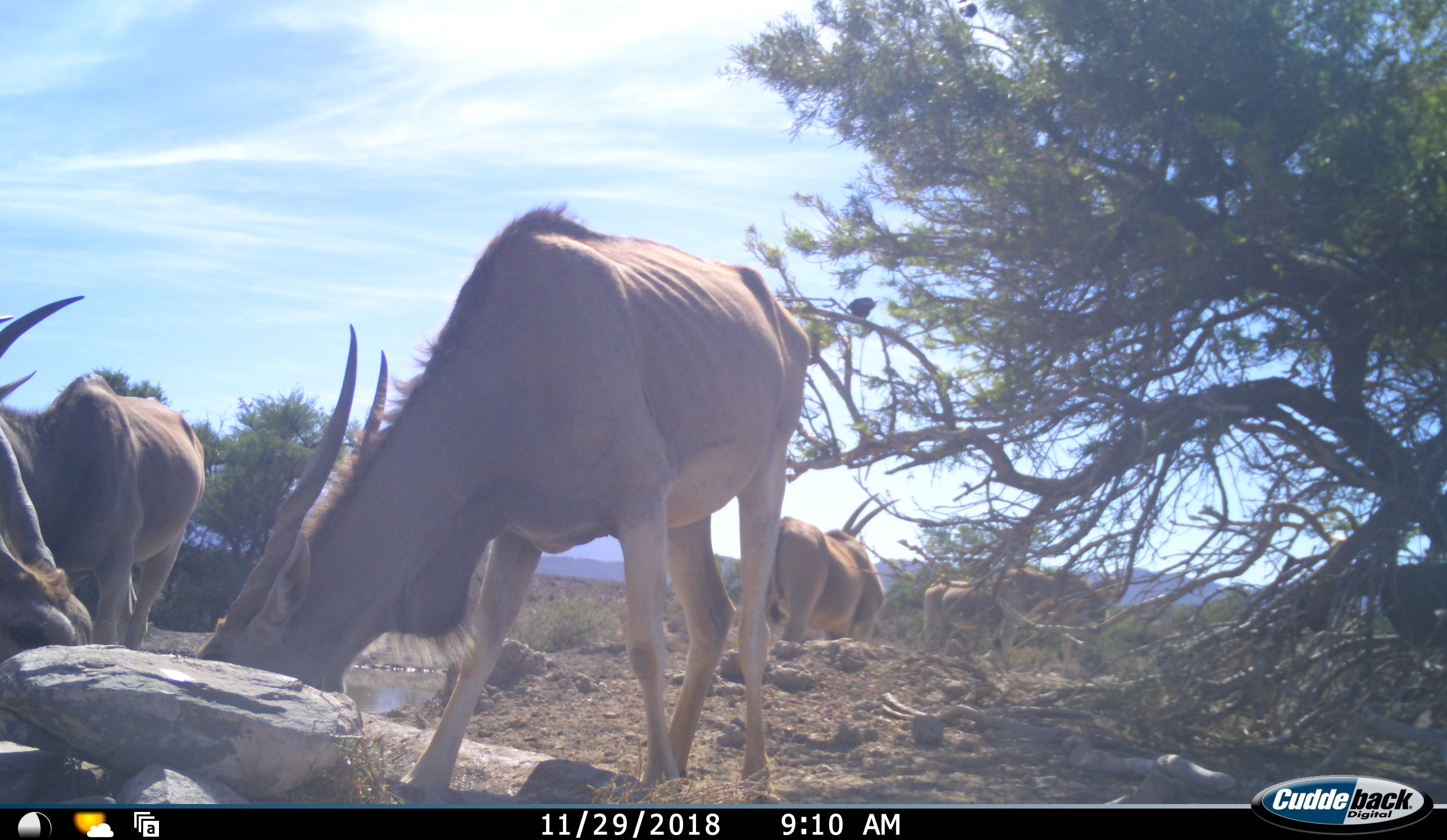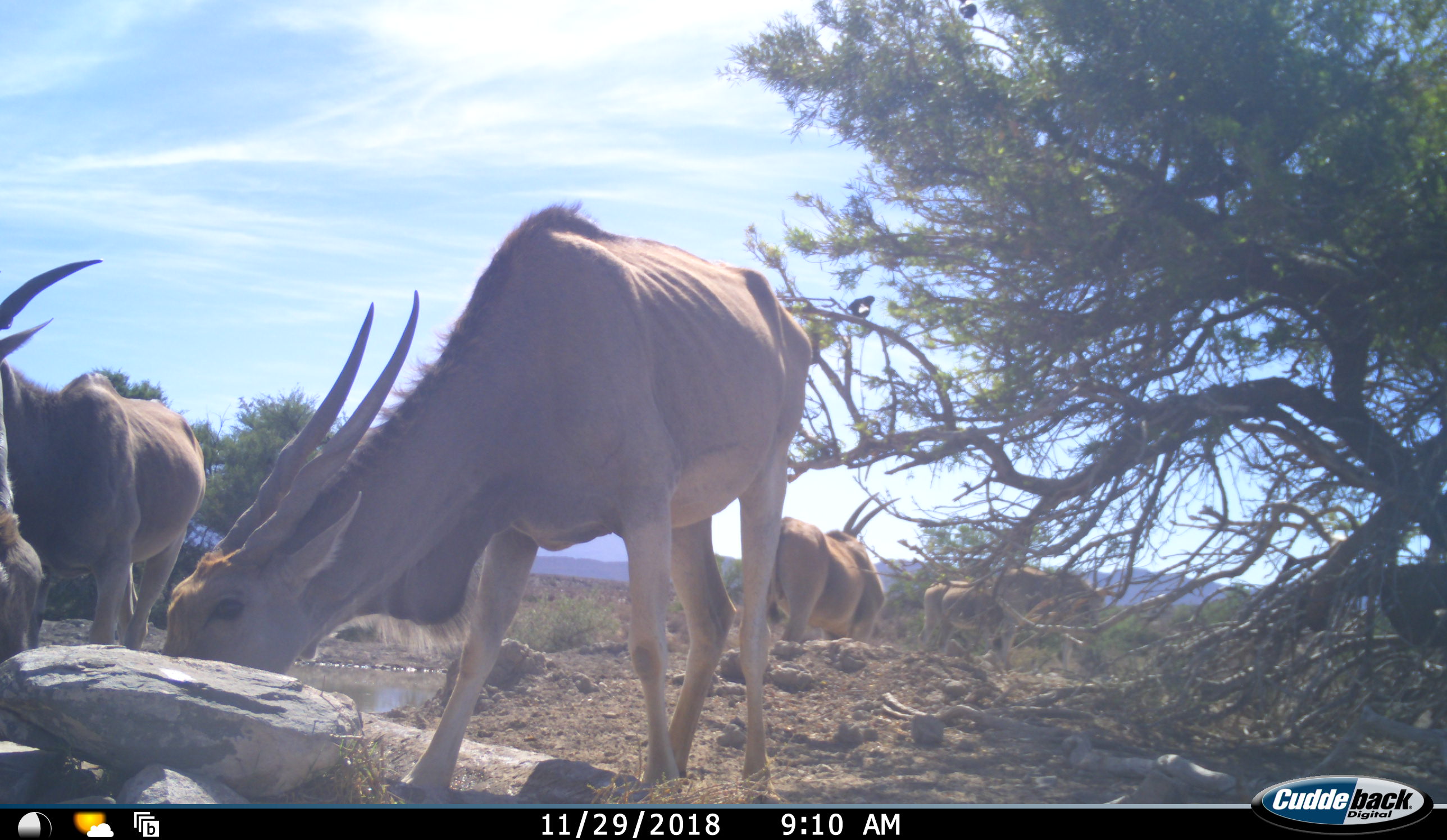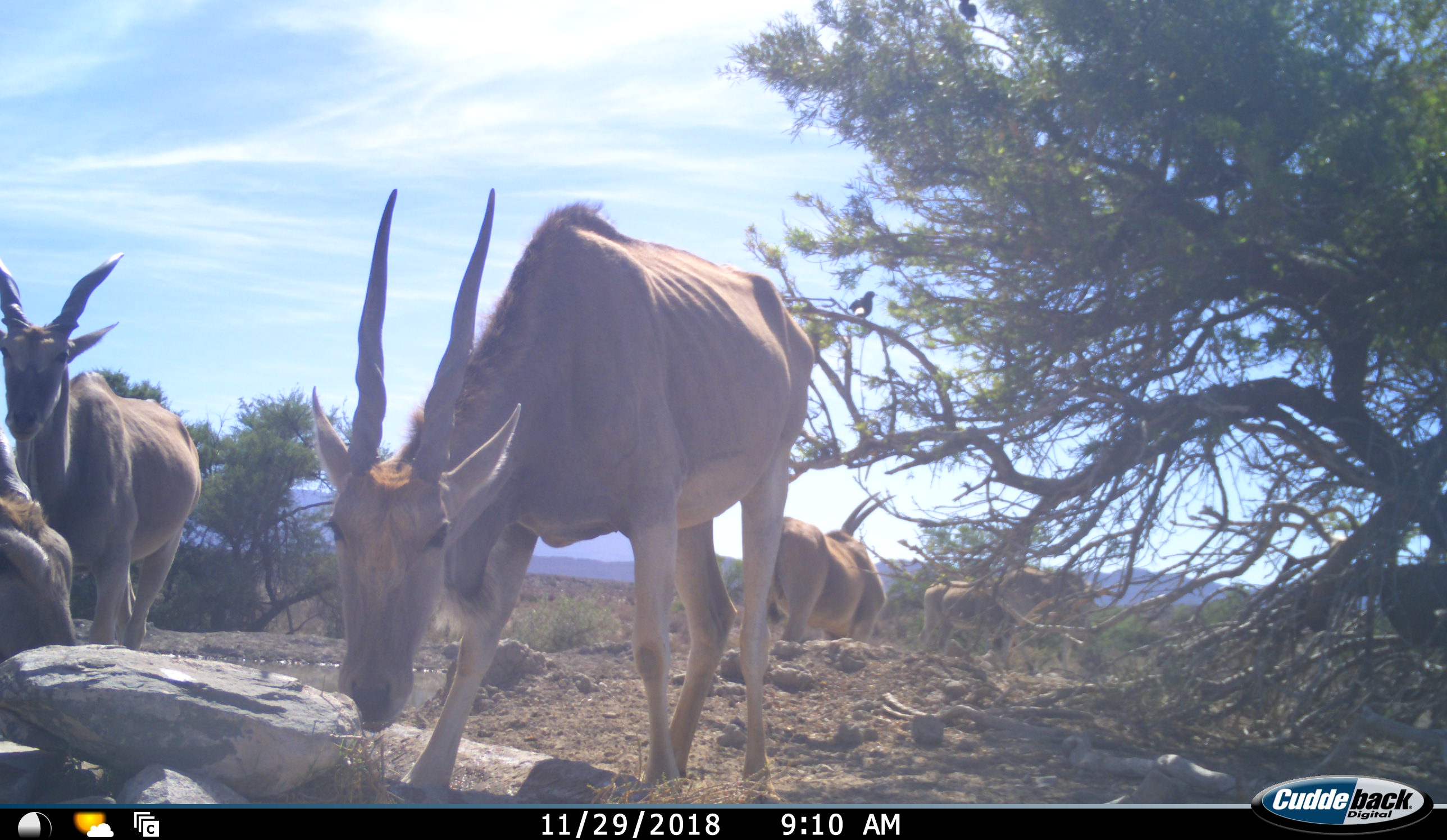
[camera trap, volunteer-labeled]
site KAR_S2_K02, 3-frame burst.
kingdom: Animalia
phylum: Chordata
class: Mammalia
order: Artiodactyla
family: Bovidae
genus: Tragelaphus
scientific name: Tragelaphus oryx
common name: eland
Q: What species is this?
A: Eland (Tragelaphus oryx).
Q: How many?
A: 6.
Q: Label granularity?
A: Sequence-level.